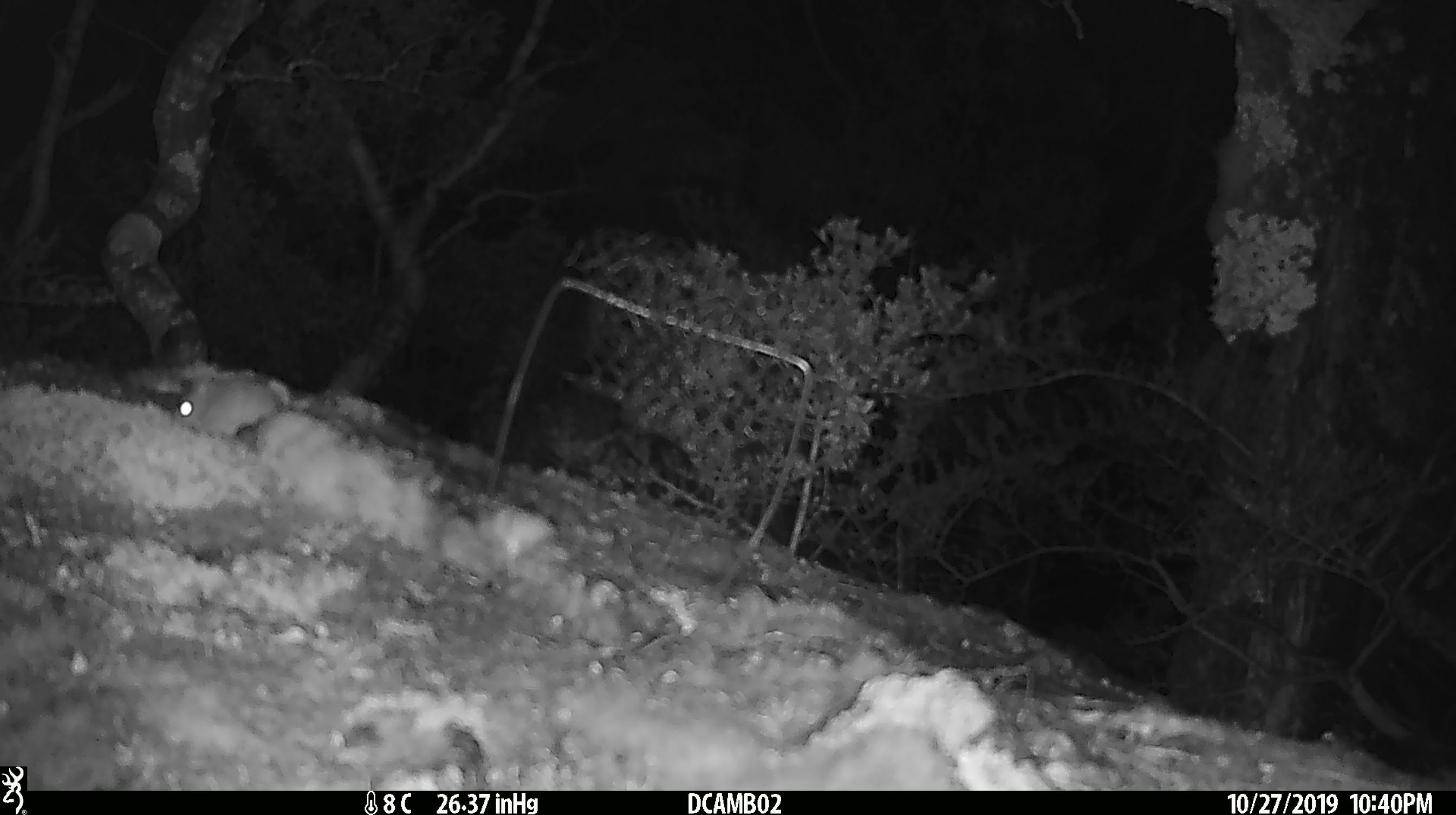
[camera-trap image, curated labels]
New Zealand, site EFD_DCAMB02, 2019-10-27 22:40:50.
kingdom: Animalia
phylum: Chordata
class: Mammalia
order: Rodentia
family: Muridae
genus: Mus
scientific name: Mus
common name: mouse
Mouse (Mus).